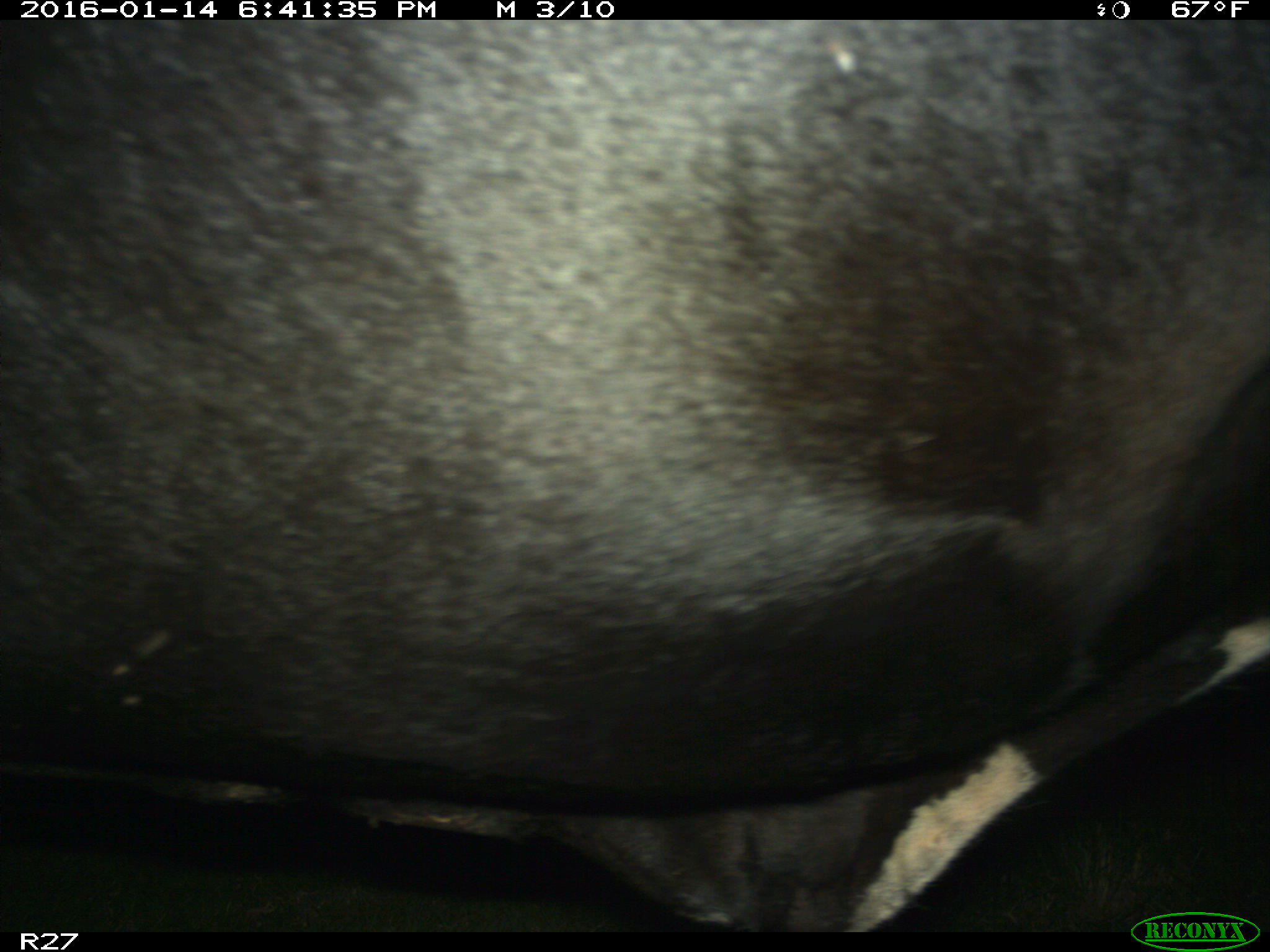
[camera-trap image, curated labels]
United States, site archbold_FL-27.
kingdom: Animalia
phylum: Chordata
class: Mammalia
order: Artiodactyla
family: Bovidae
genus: Bos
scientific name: Bos taurus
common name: domestic cow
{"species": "Bos taurus (domestic cow)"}